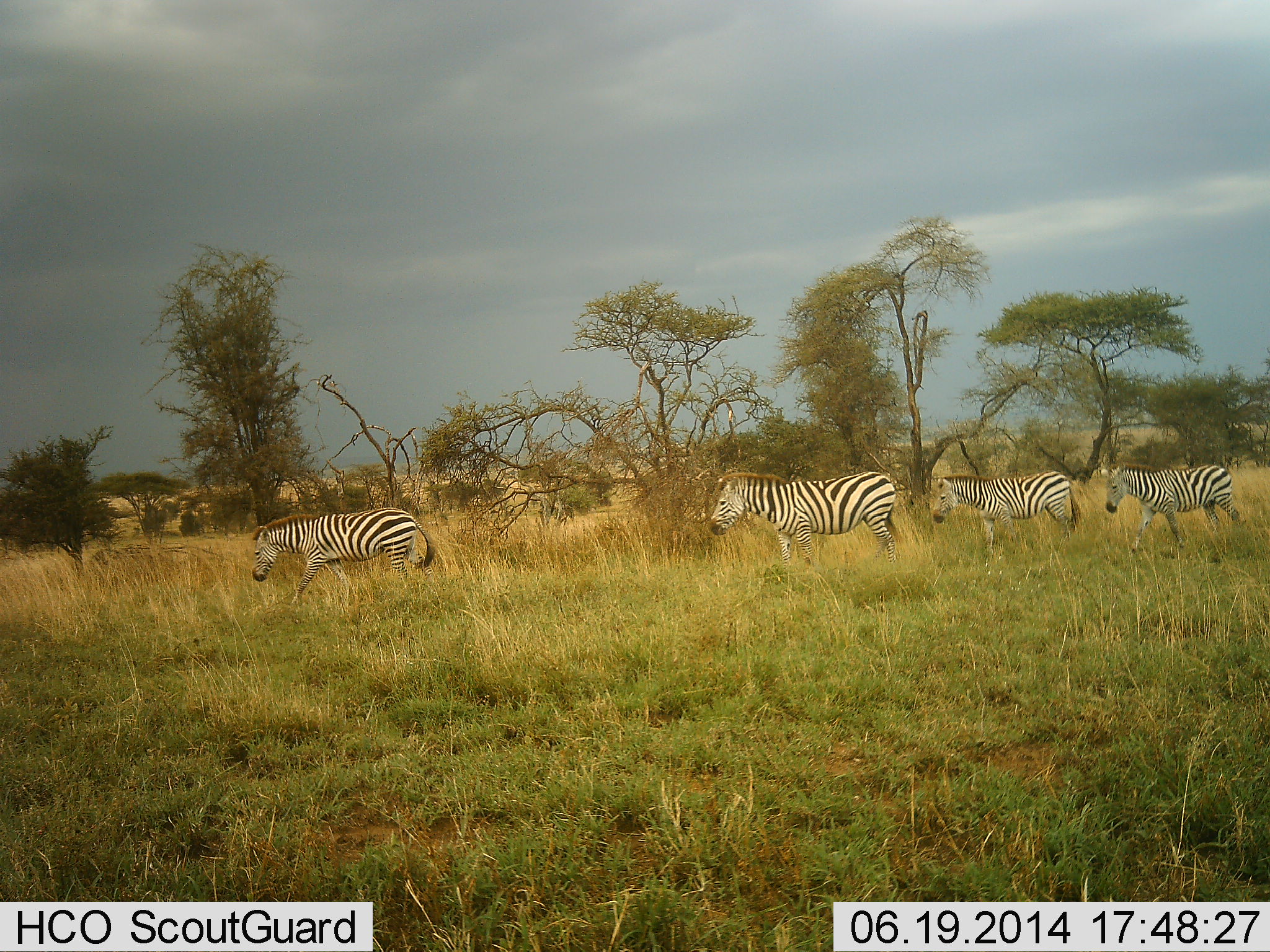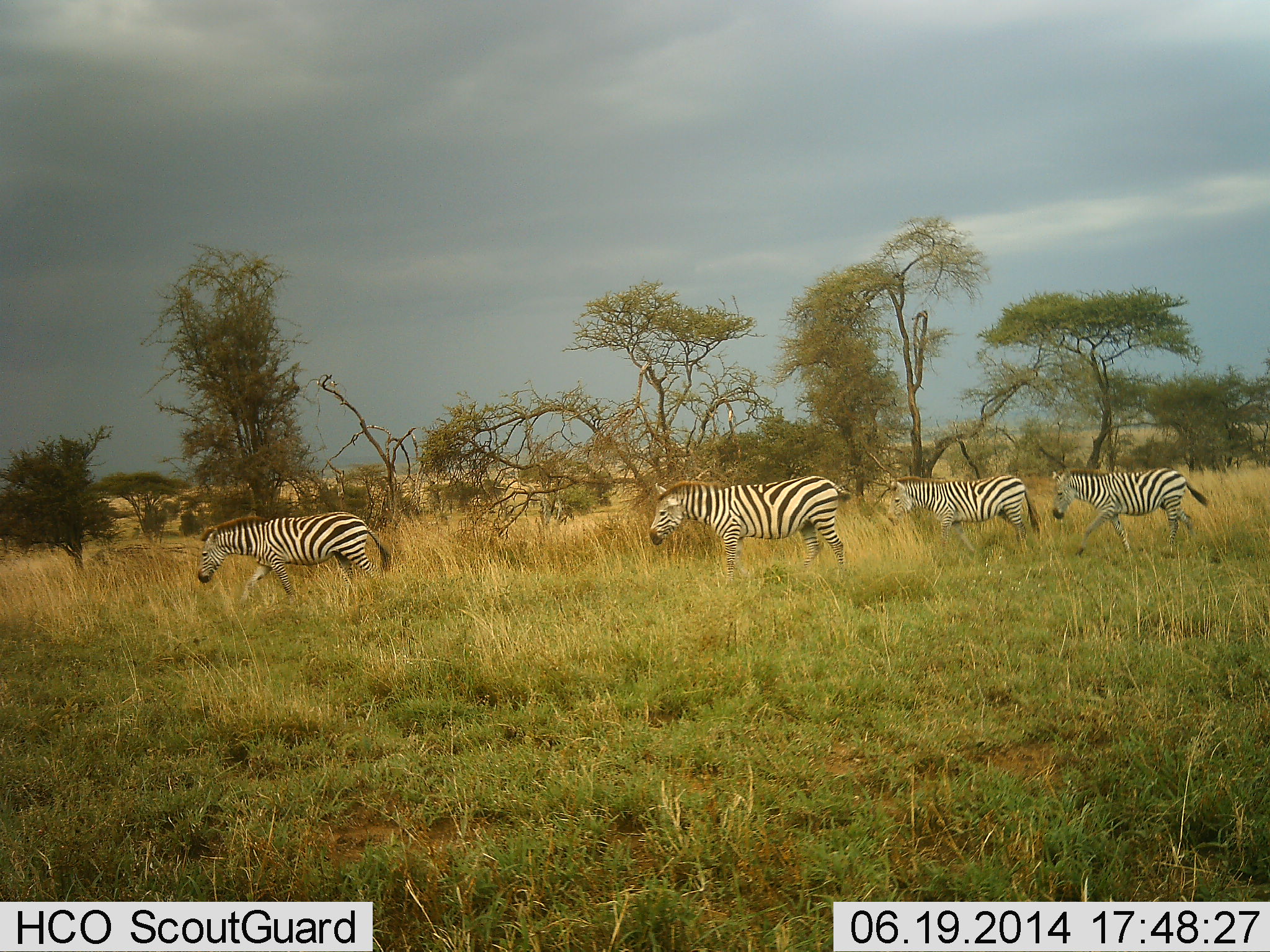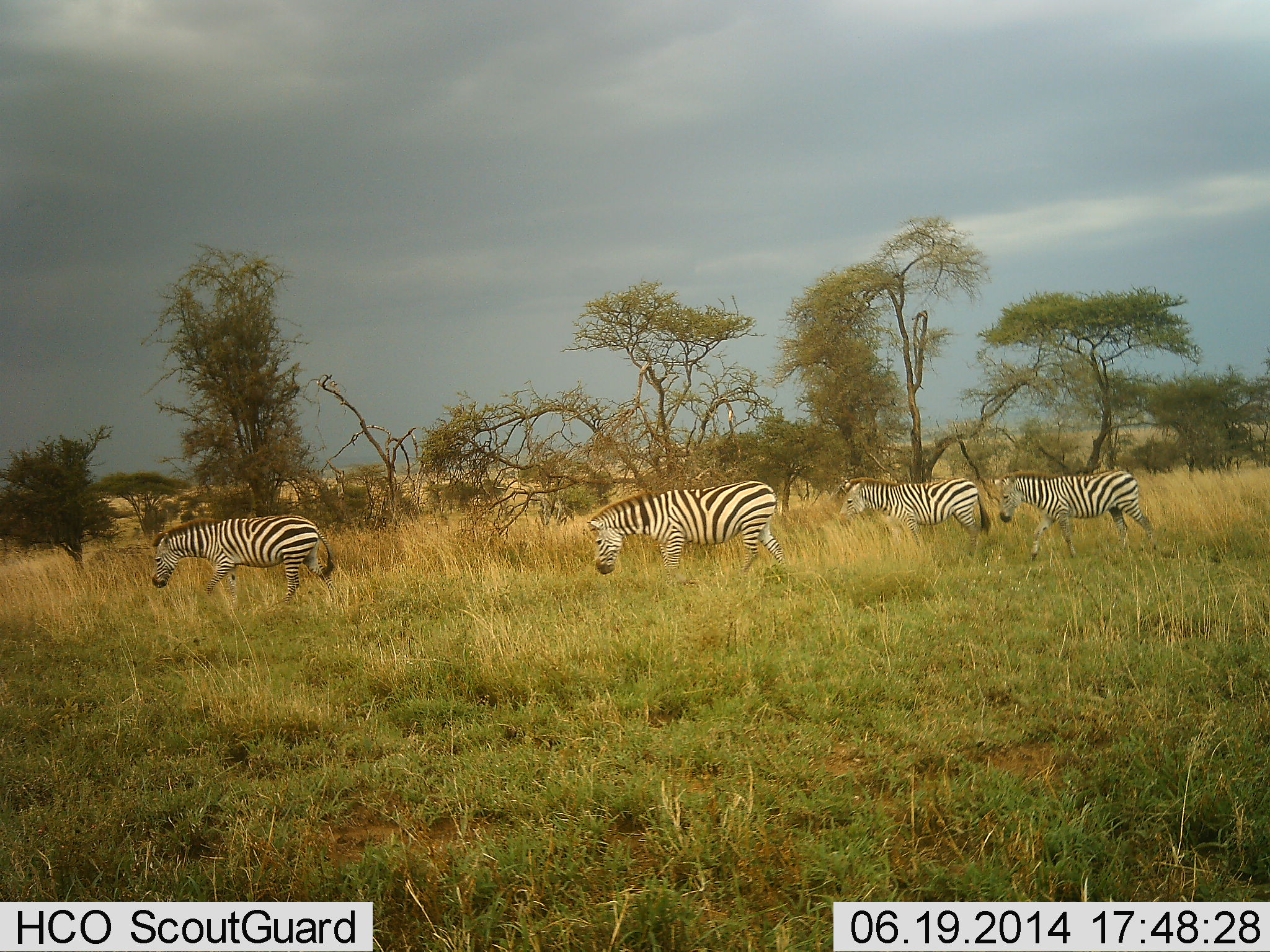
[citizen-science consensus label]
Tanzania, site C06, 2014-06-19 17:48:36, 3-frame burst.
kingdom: Animalia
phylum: Chordata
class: Mammalia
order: Perissodactyla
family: Equidae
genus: Equus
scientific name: Equus quagga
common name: plains zebra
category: zebra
Zebra (plains zebra) (Equus quagga), count 4. Behavior (volunteer vote fractions): standing 0%, resting 0%, moving 100%, interacting 0%. Young present (vote fraction): 10%. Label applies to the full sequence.